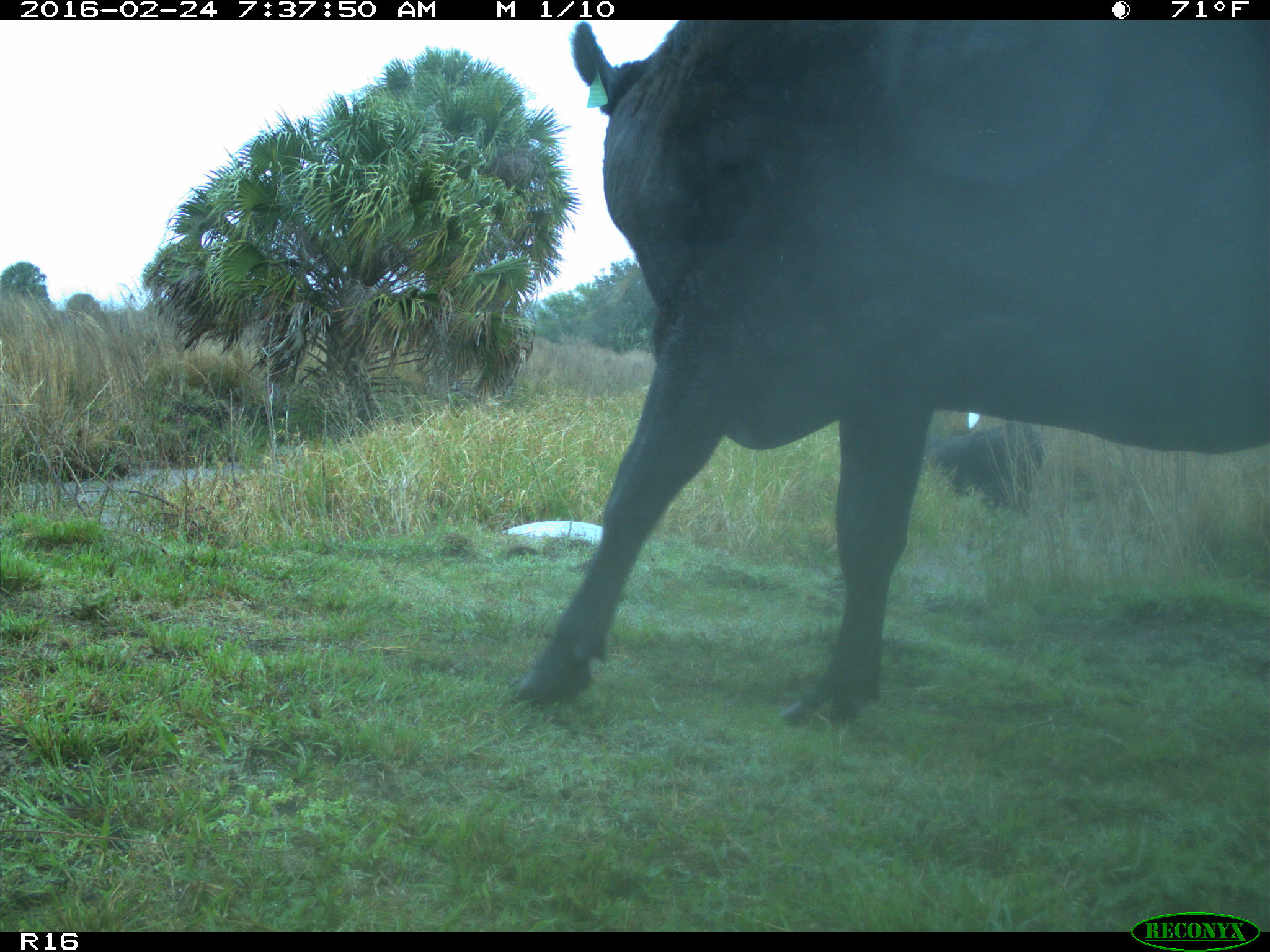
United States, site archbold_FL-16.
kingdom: Animalia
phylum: Chordata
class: Mammalia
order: Artiodactyla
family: Bovidae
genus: Bos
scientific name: Bos taurus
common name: domestic cow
Bos taurus (domestic cow).